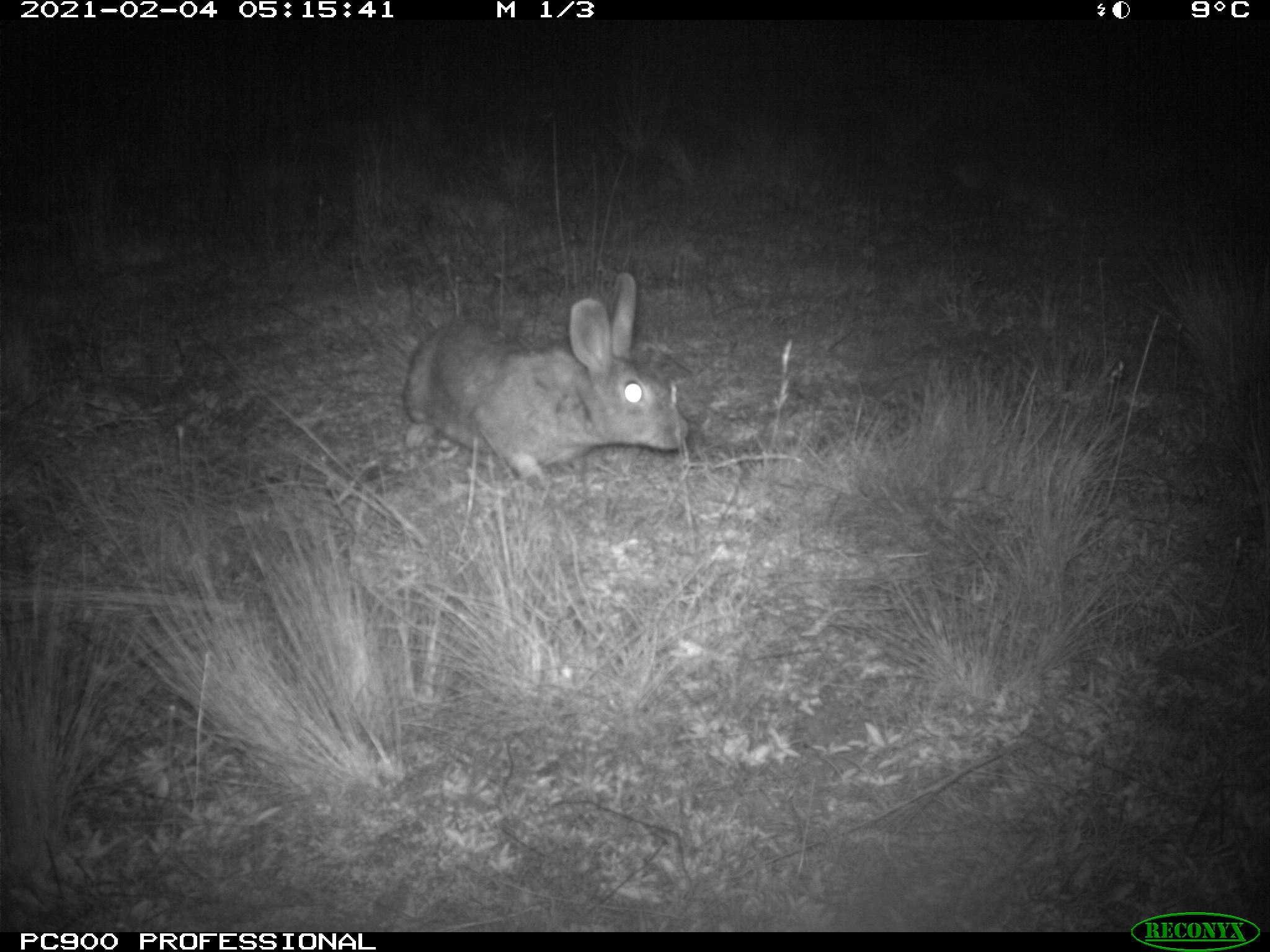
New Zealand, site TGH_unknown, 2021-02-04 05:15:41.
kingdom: Animalia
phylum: Chordata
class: Mammalia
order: Lagomorpha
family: Leporidae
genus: Oryctolagus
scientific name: Oryctolagus cuniculus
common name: european rabbit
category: rabbit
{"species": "rabbit (european rabbit) (Oryctolagus cuniculus)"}